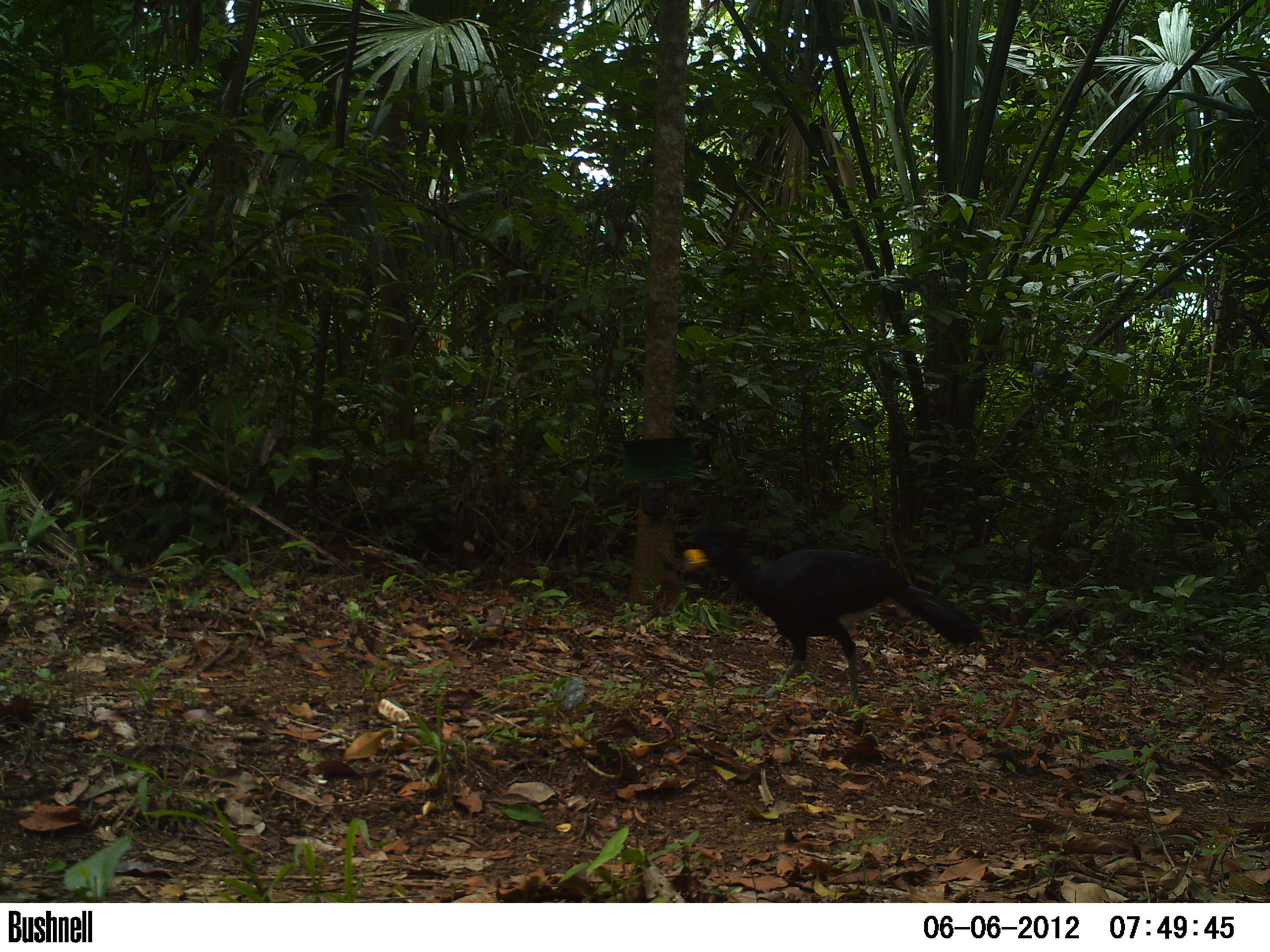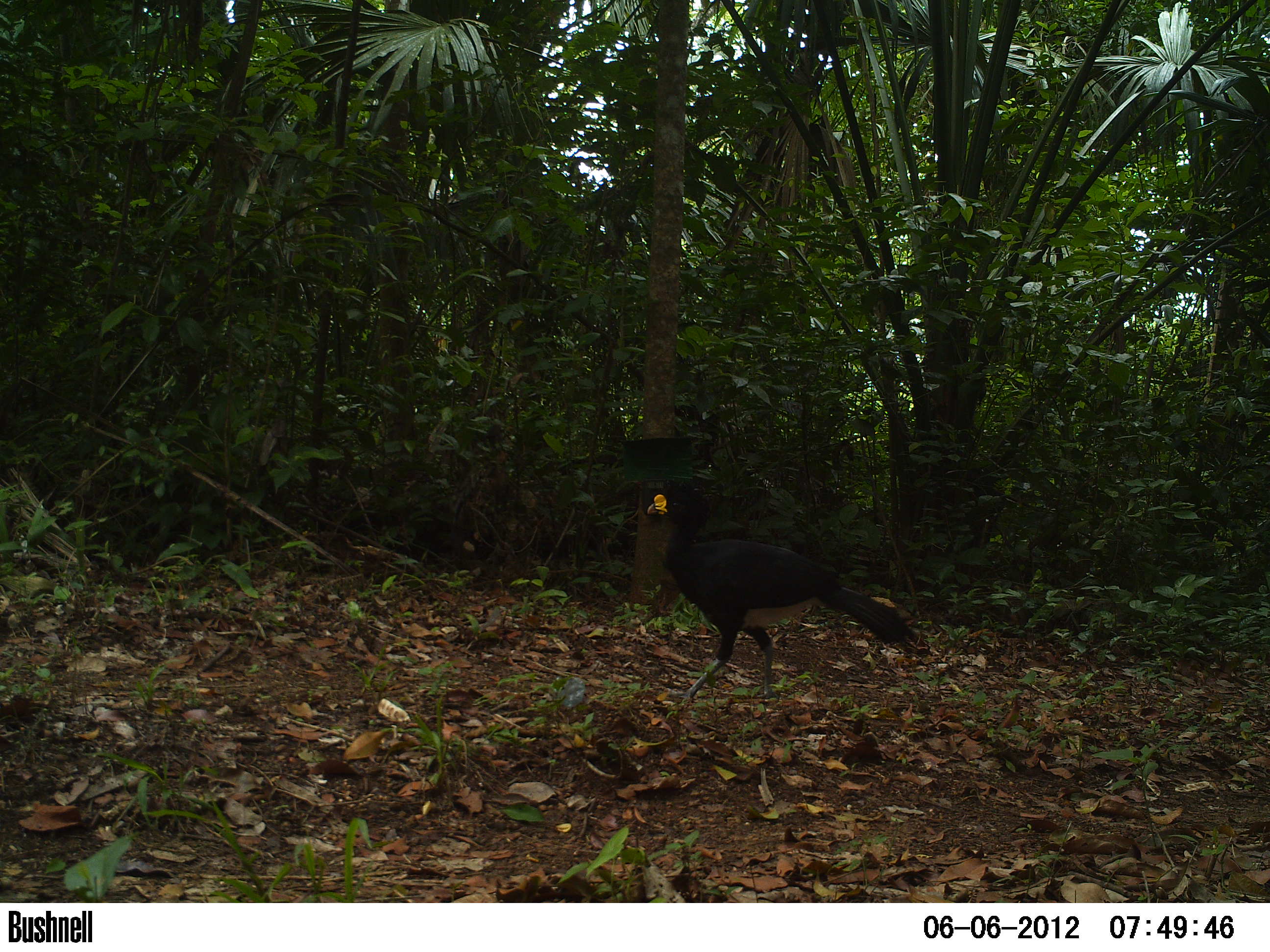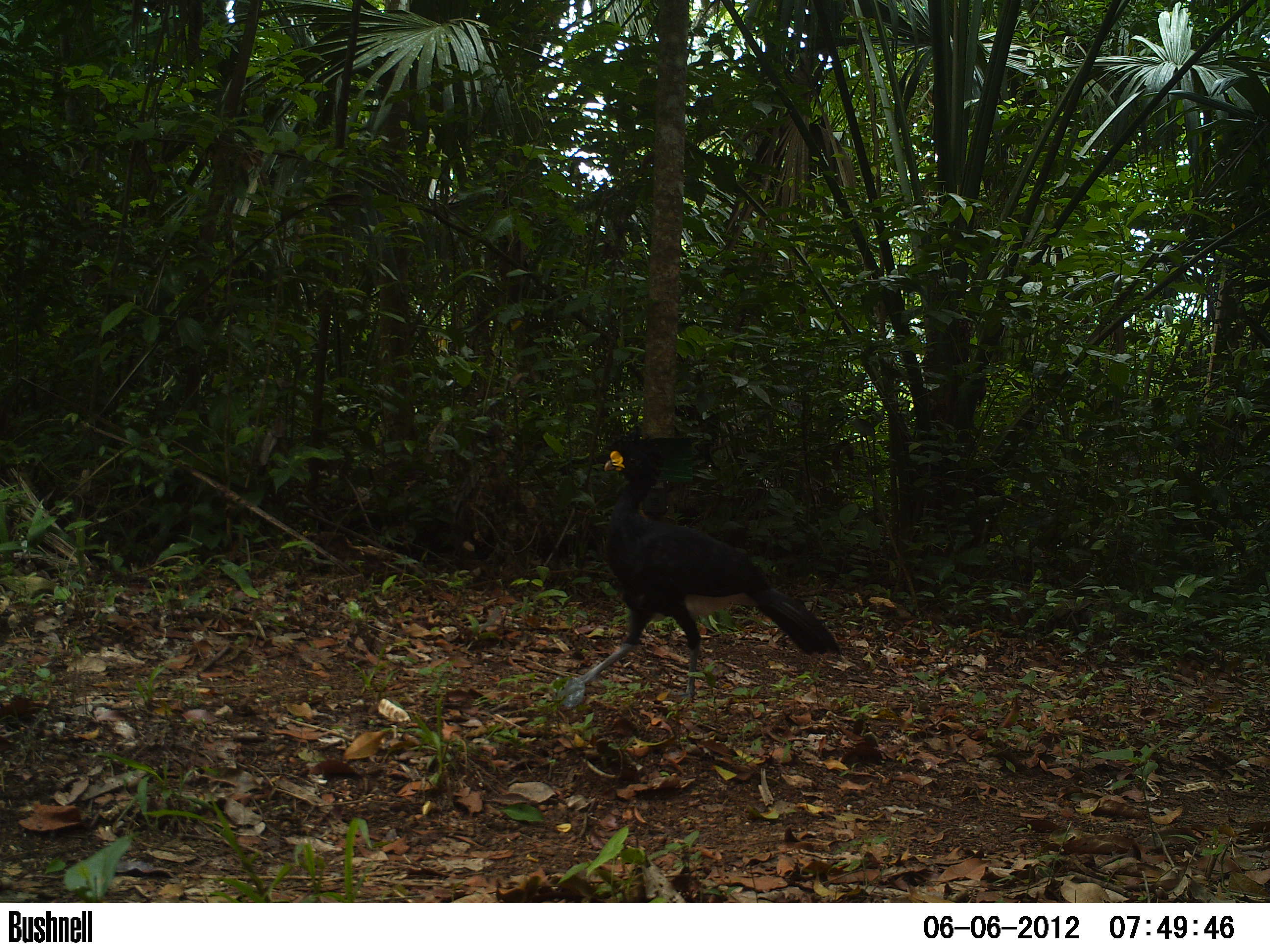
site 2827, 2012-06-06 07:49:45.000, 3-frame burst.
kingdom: Animalia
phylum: Chordata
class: Aves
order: Galliformes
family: Cracidae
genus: Crax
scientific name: Crax rubra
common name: great curassow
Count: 1.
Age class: adult.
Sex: male.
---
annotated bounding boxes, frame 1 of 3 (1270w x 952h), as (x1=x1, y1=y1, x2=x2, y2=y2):
crax rubra: (x1=674, y1=522, x2=981, y2=707)